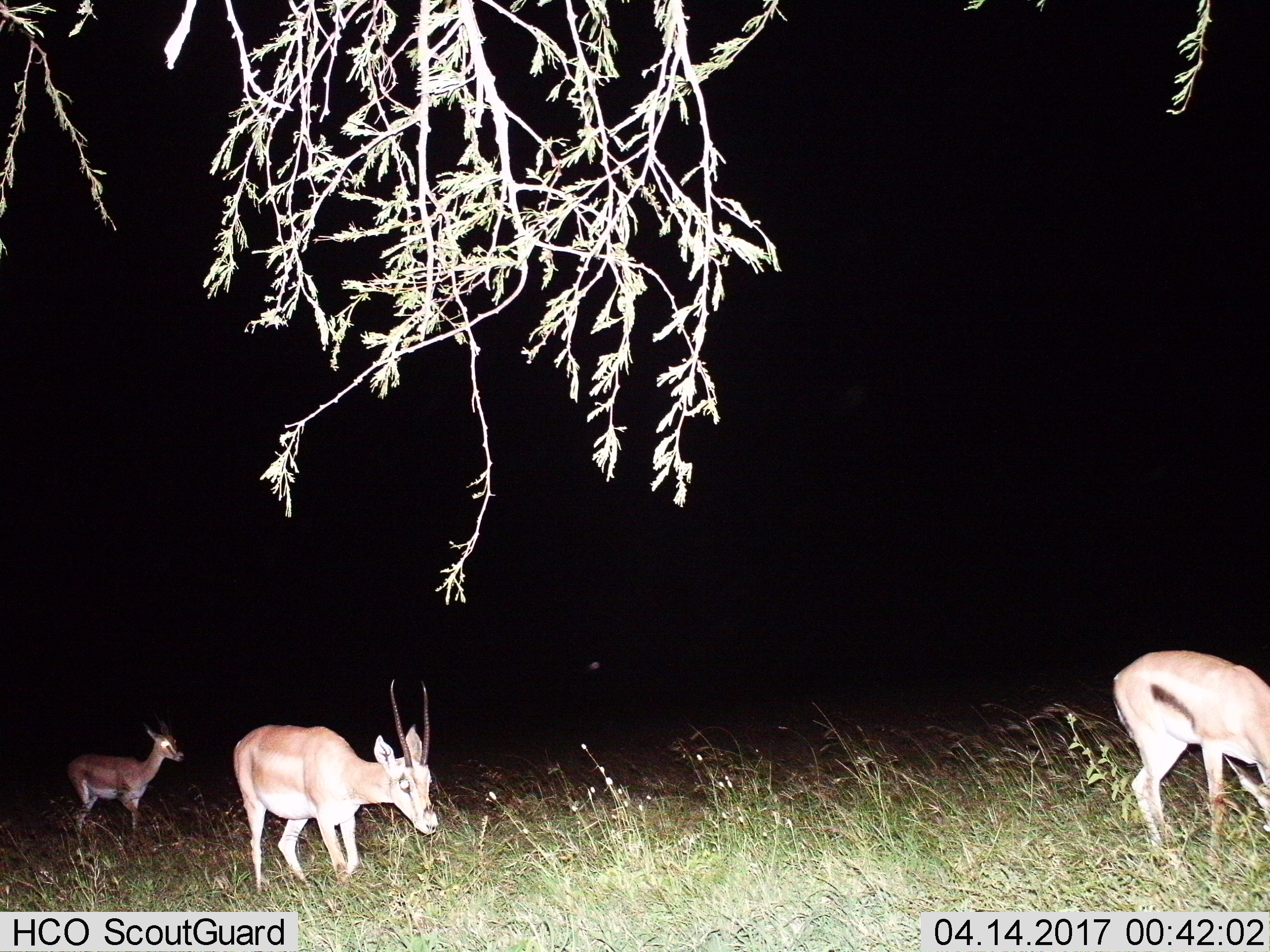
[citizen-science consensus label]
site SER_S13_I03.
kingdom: Animalia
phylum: Chordata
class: Mammalia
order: Artiodactyla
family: Bovidae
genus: Nanger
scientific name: Nanger granti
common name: grant's gazelle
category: gazellegrants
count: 3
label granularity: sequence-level